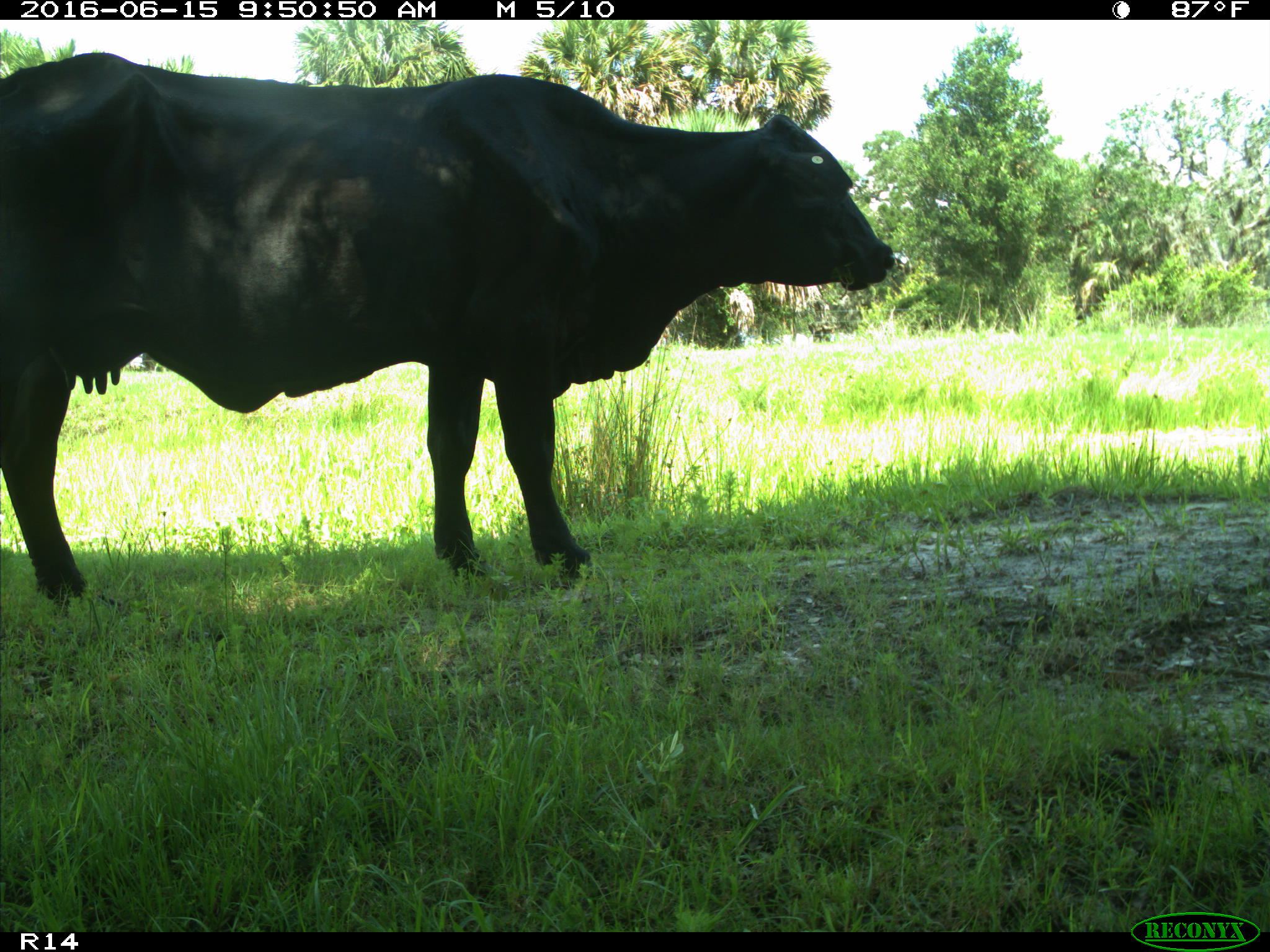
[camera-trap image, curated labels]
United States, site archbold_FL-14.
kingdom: Animalia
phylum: Chordata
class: Mammalia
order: Artiodactyla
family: Bovidae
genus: Bos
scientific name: Bos taurus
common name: domestic cow